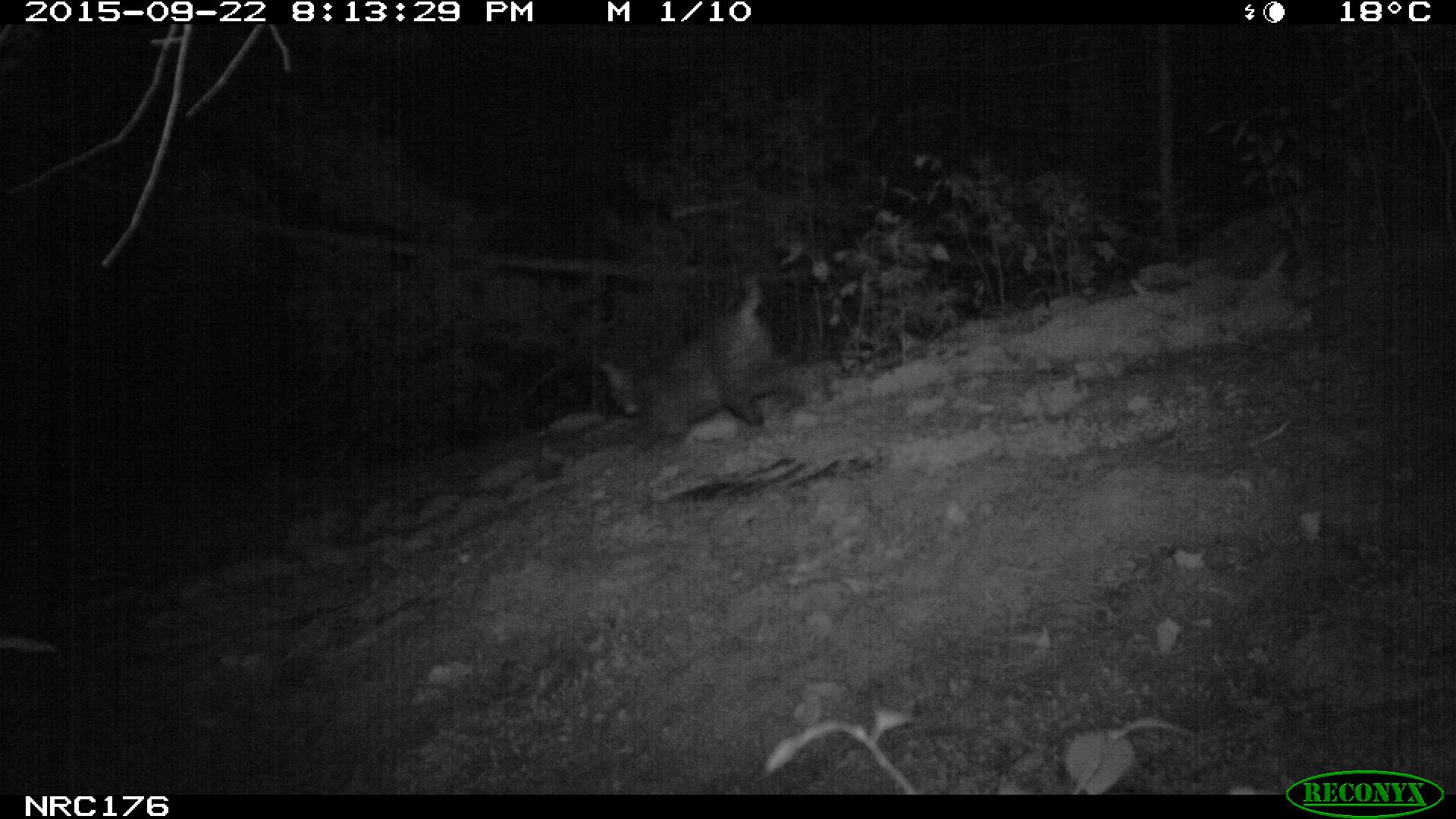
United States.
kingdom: Animalia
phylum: Chordata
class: Mammalia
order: Carnivora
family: Felidae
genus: Lynx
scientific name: Lynx rufus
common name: bobcat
Bobcat (Lynx rufus).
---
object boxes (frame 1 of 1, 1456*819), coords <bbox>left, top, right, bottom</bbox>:
Bobcat: <bbox>594, 271, 812, 456</bbox>